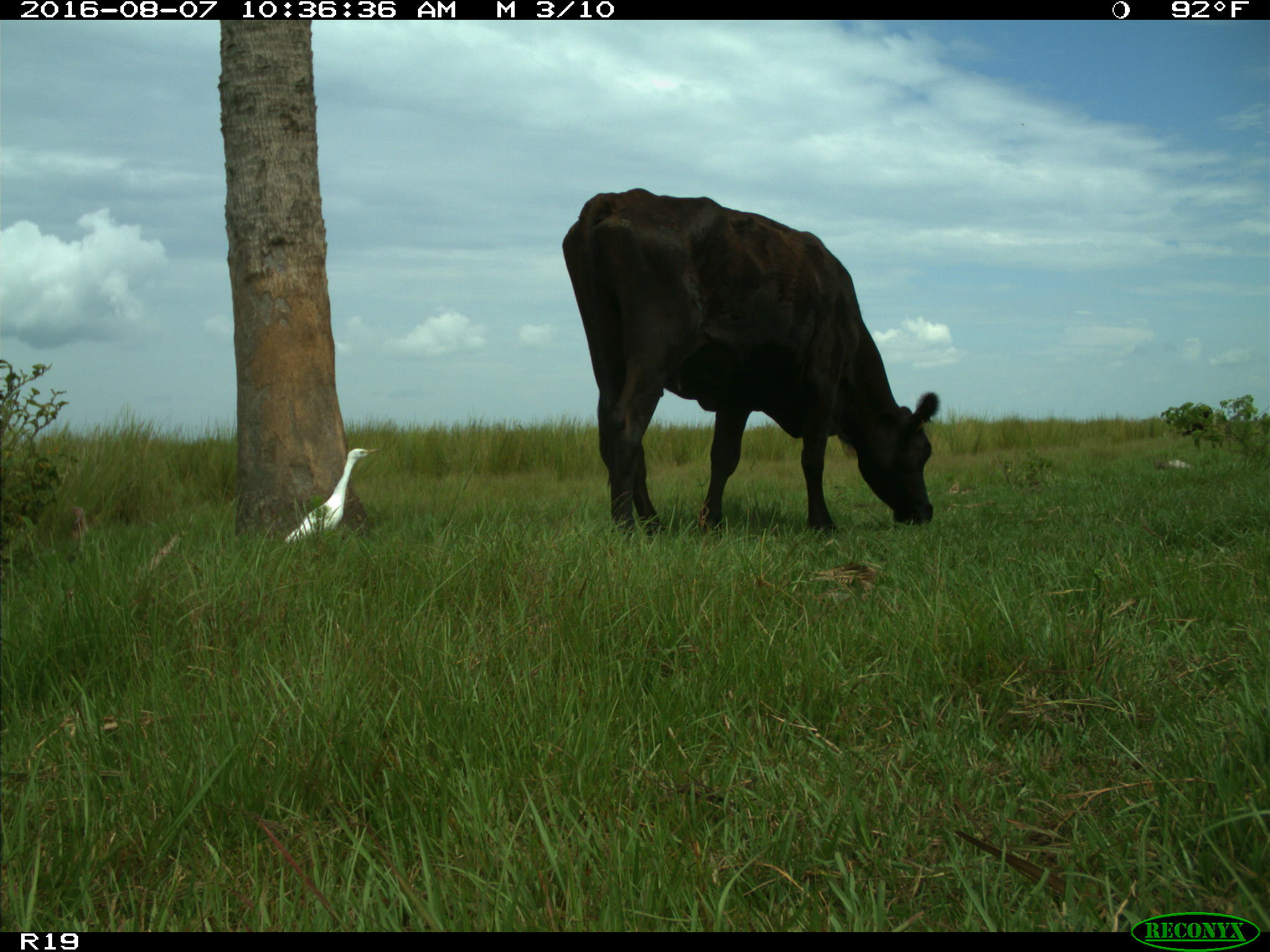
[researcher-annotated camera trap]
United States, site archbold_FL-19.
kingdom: Animalia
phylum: Chordata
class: Mammalia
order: Artiodactyla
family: Bovidae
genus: Bos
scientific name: Bos taurus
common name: domestic cow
Bos taurus (domestic cow).